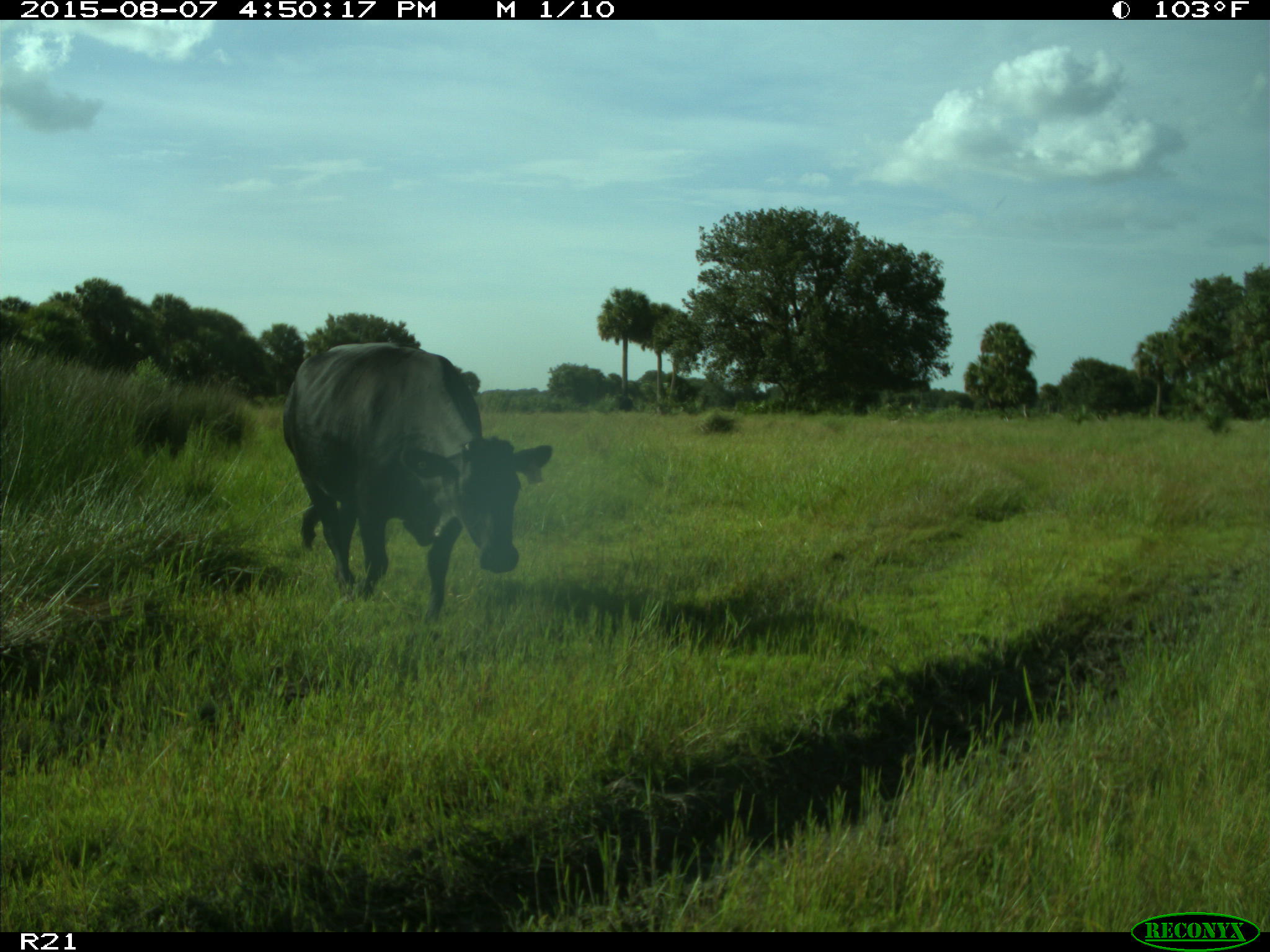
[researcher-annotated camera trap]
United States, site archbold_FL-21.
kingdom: Animalia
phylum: Chordata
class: Mammalia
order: Artiodactyla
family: Bovidae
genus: Bos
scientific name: Bos taurus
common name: domestic cow